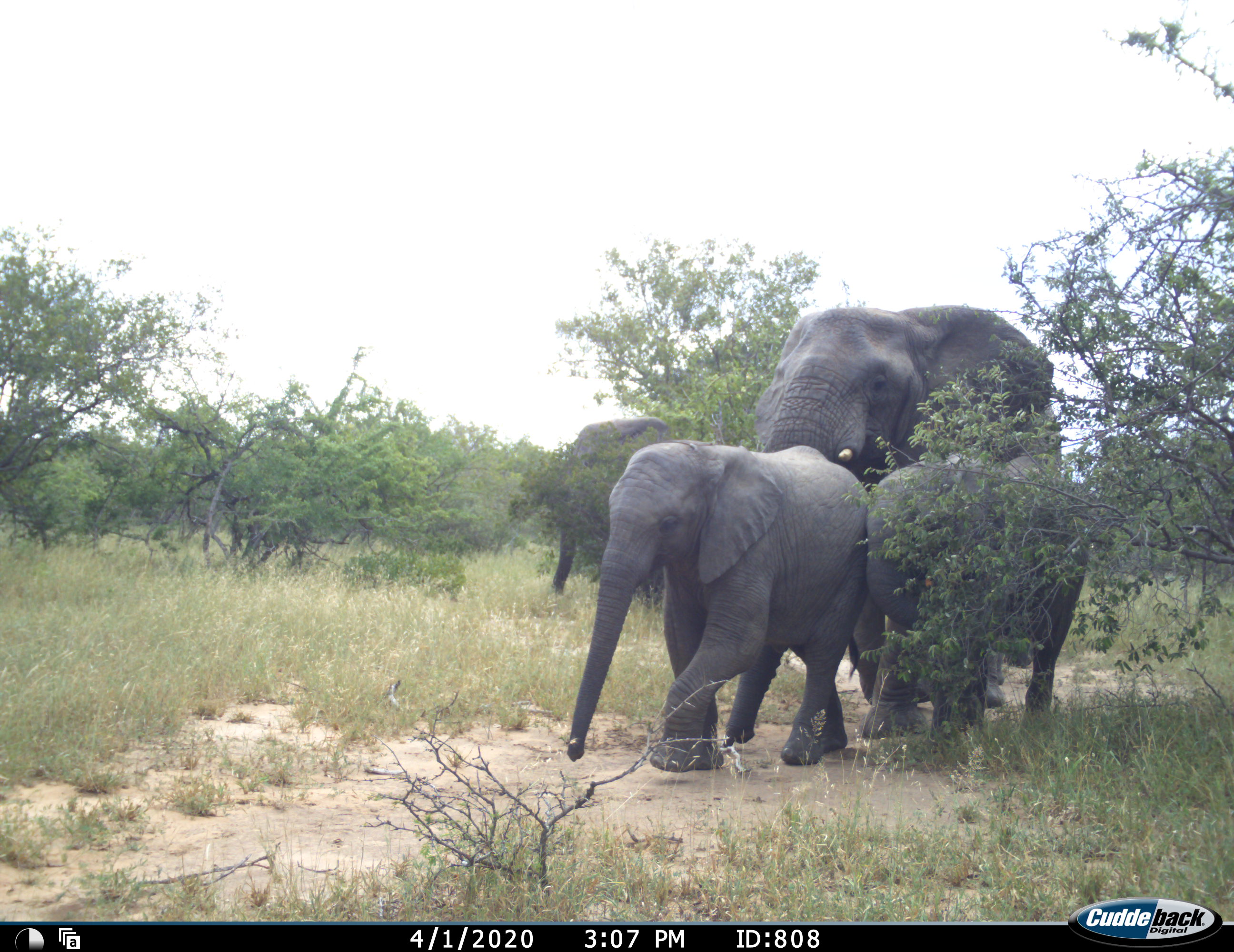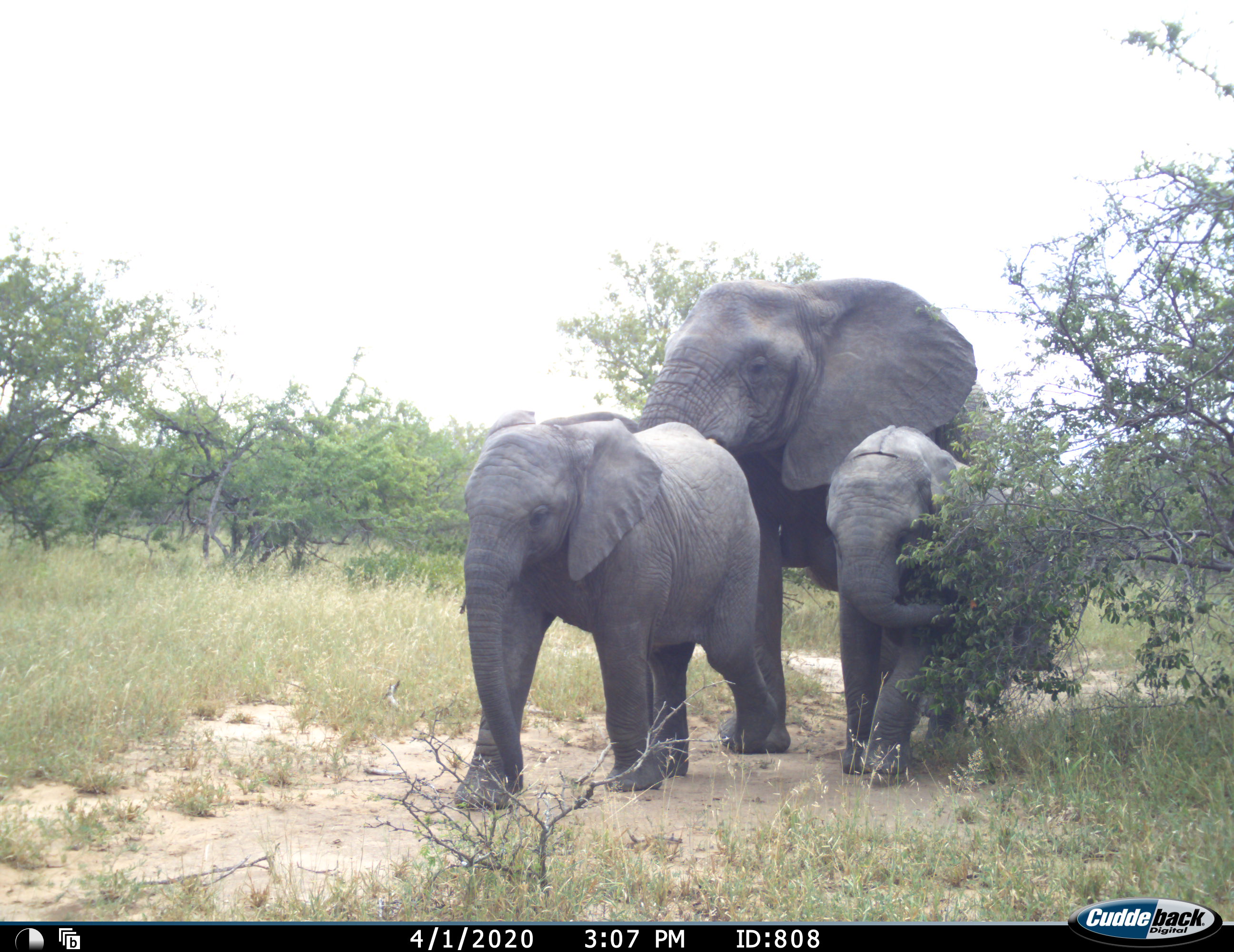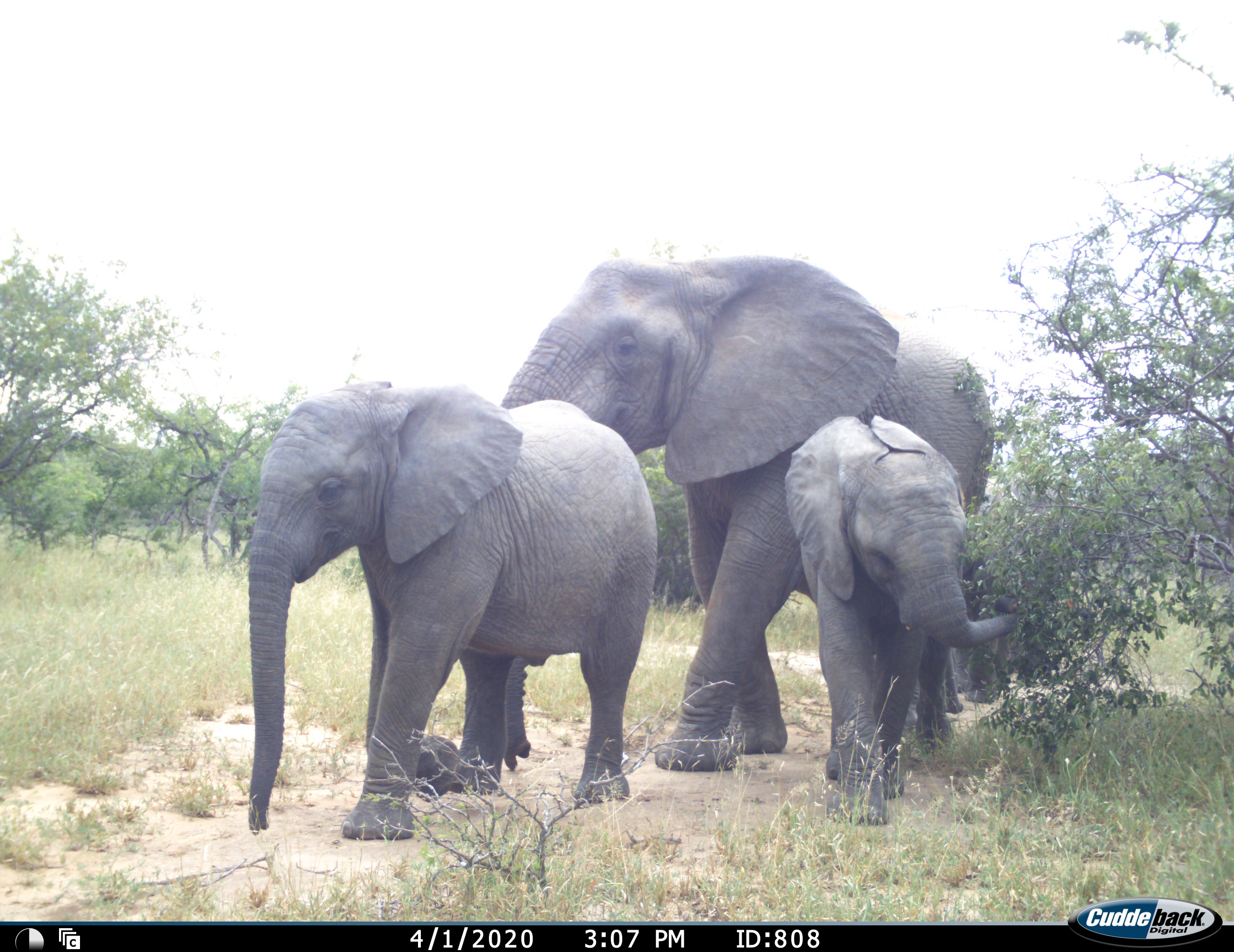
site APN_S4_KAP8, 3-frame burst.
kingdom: Animalia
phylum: Chordata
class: Mammalia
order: Proboscidea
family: Elephantidae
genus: Loxodonta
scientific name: Loxodonta africana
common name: african bush elephant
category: elephant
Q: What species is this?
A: Elephant (african bush elephant) (Loxodonta africana).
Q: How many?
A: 4.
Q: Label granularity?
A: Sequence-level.